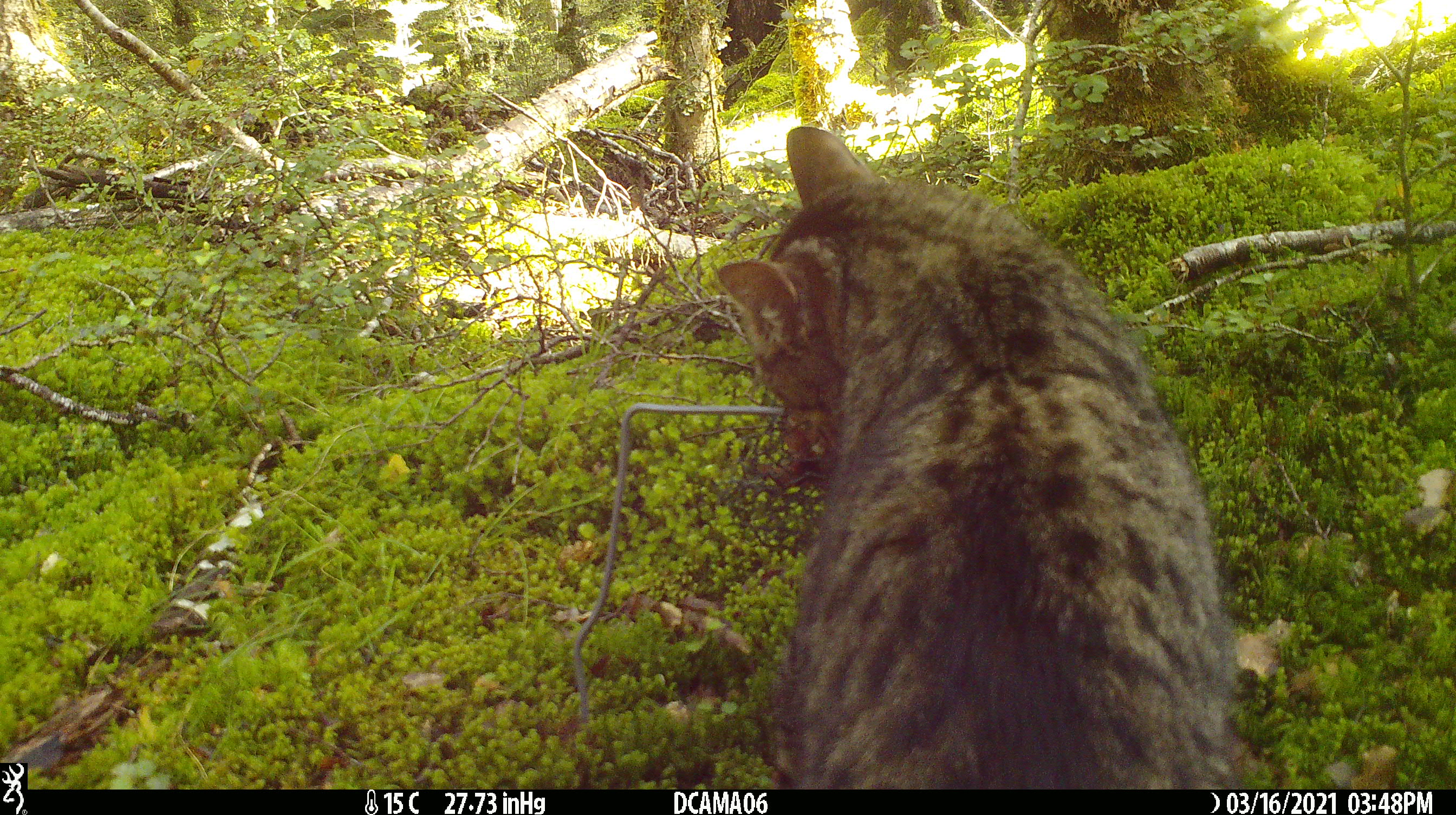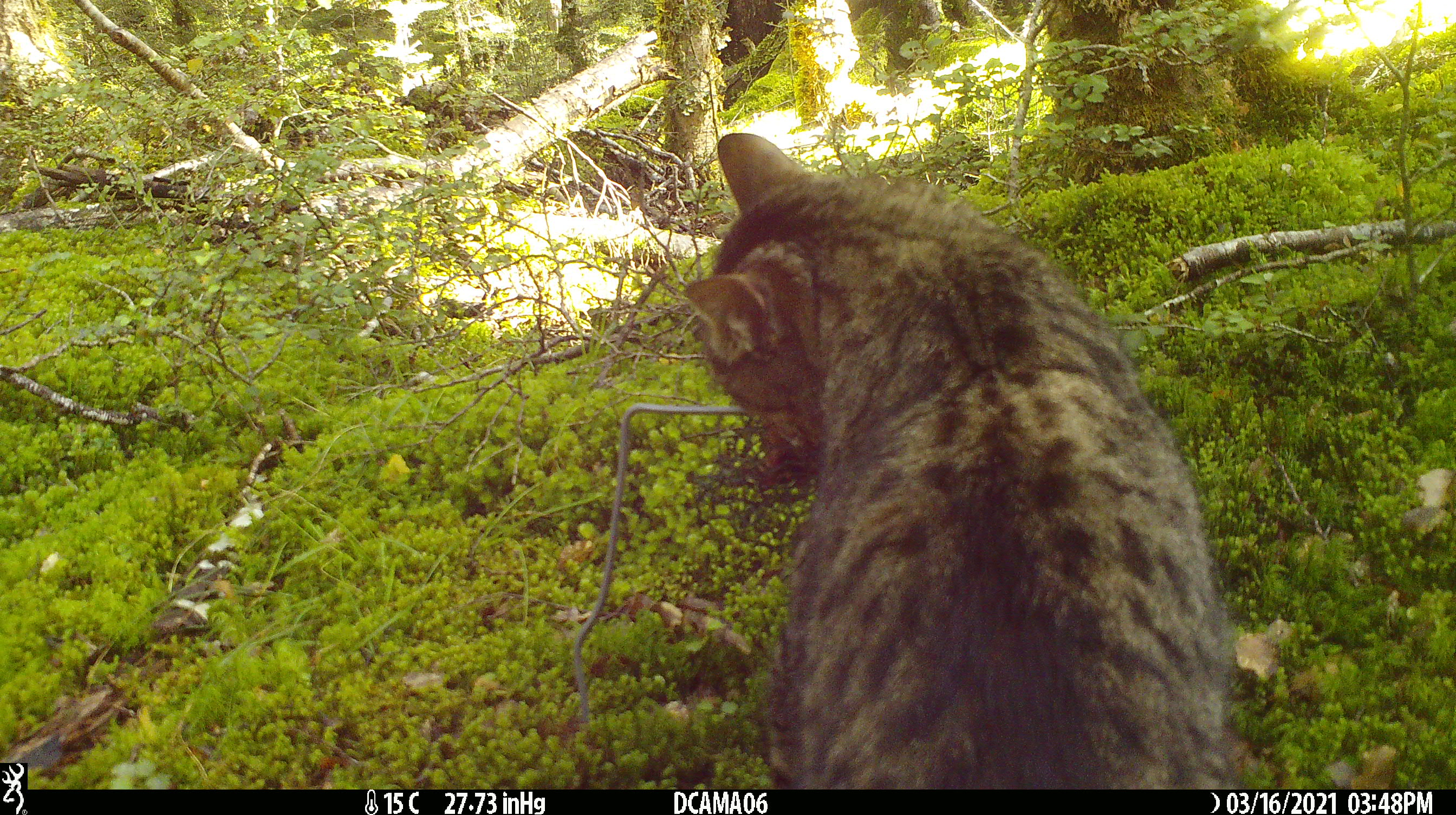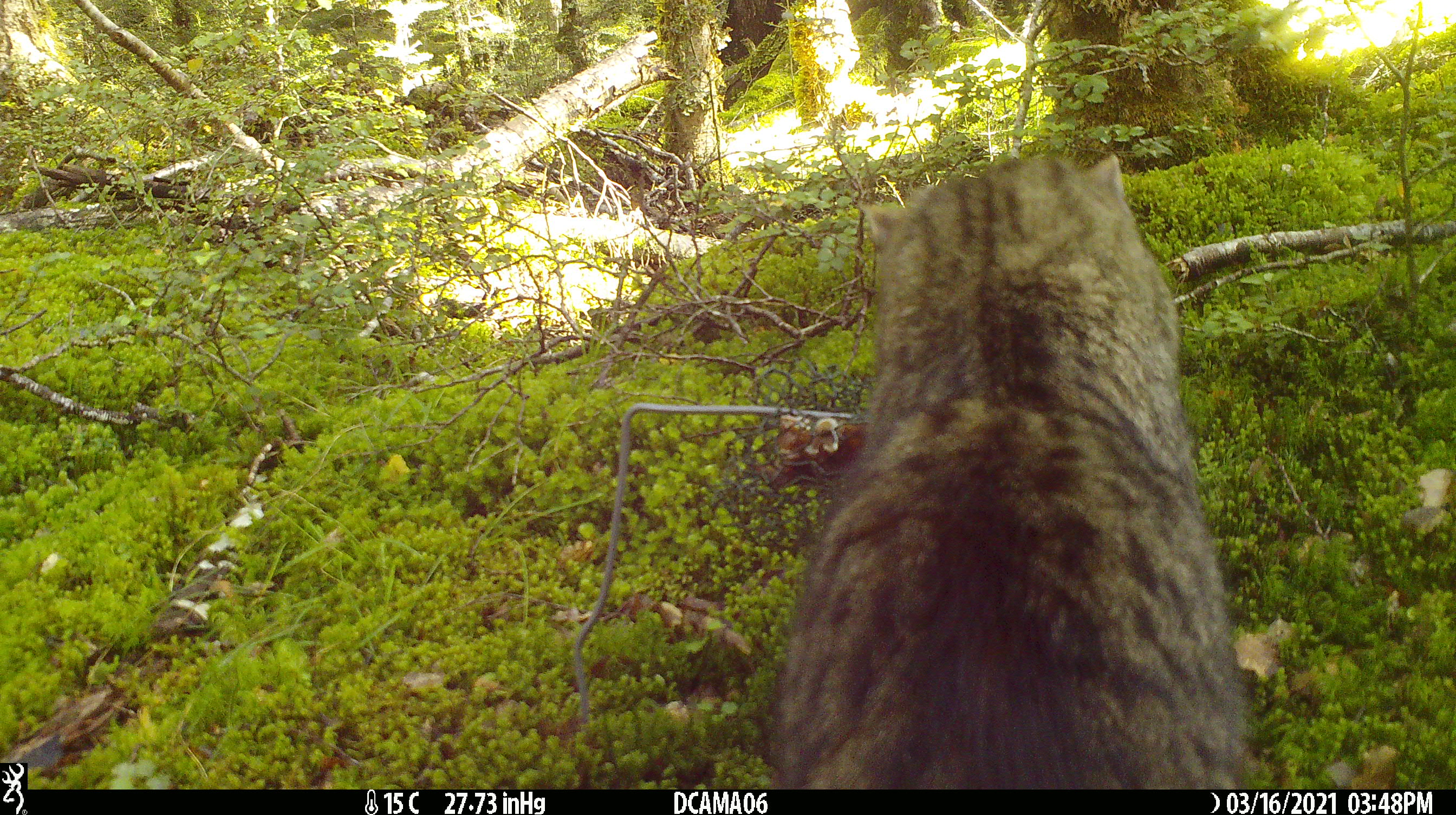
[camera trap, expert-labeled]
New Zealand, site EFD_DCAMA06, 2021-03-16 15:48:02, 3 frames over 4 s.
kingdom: Animalia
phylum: Chordata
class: Mammalia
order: Carnivora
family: Felidae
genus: Felis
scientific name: Felis catus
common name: domestic cat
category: cat